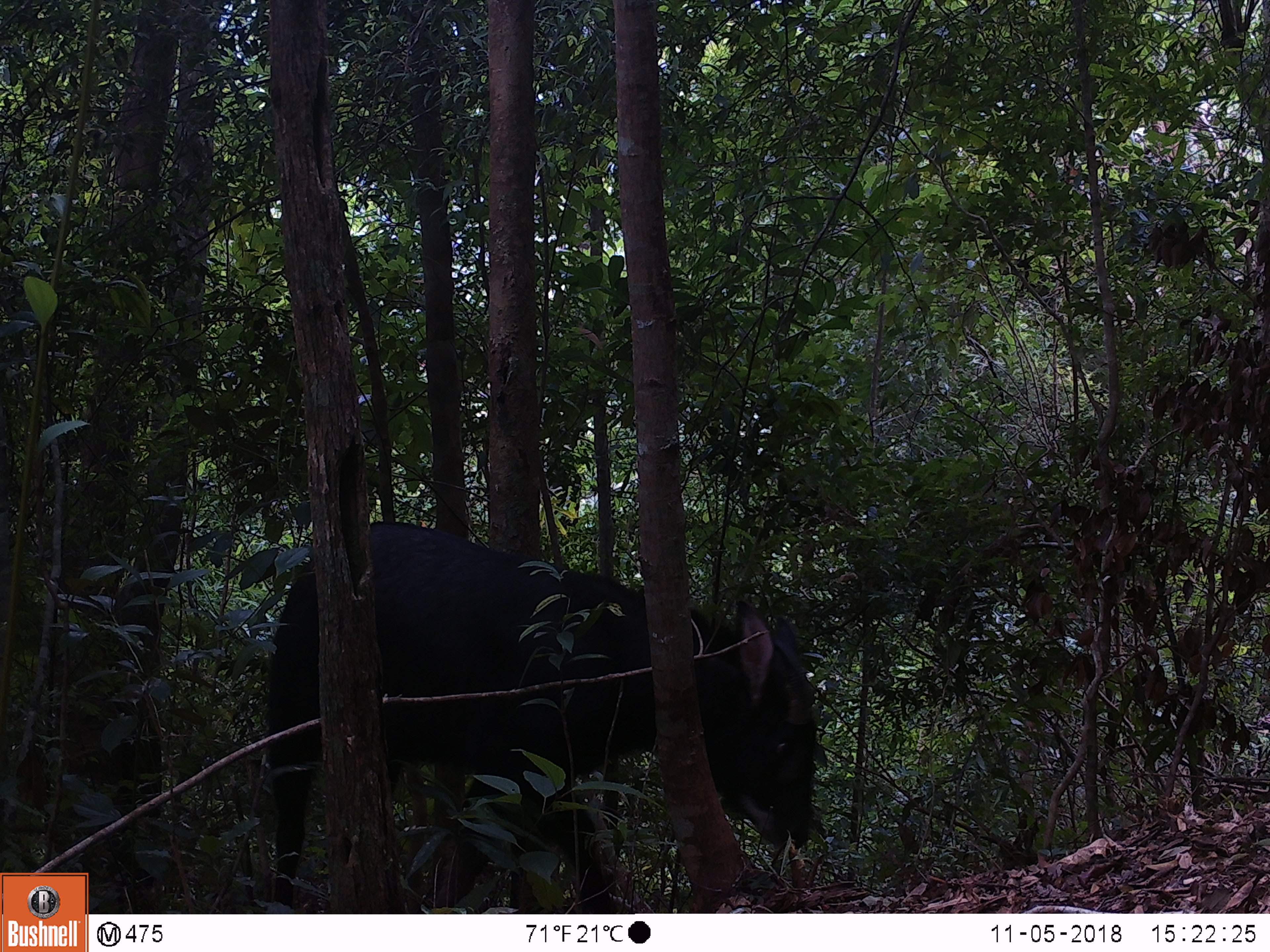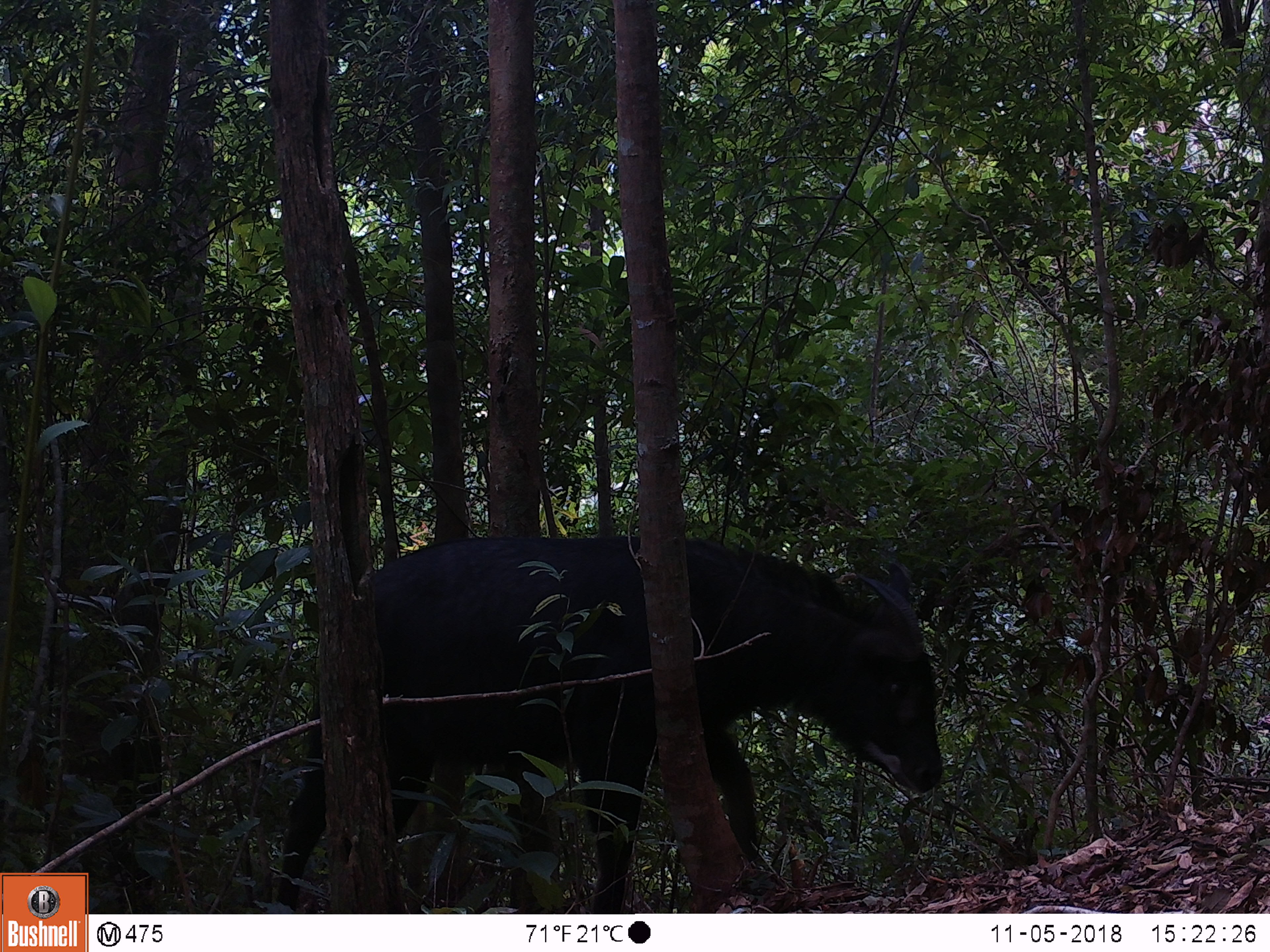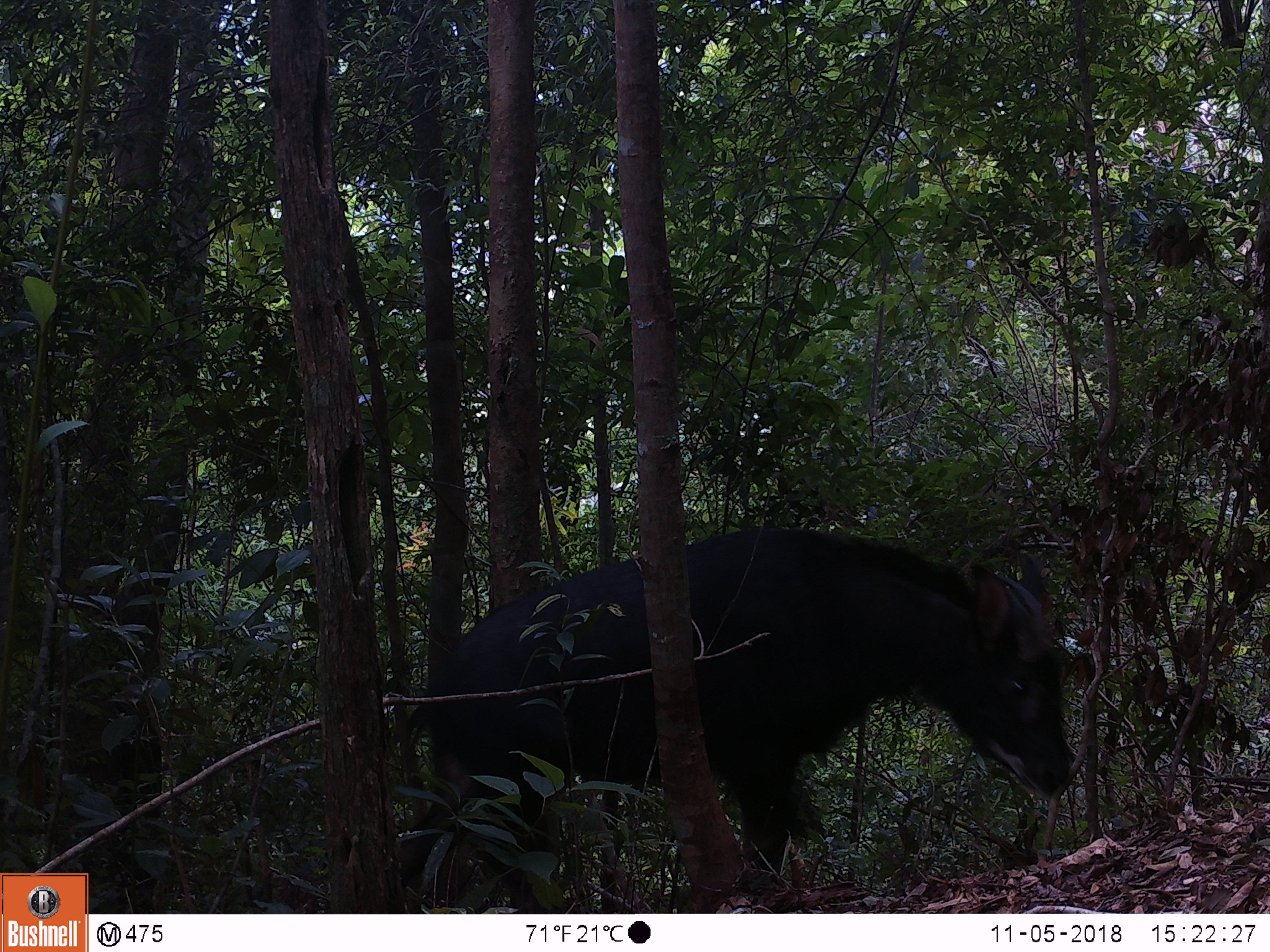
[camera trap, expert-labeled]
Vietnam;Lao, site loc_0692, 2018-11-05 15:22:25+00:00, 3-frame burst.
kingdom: Animalia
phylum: Chordata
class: Mammalia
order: Artiodactyla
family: Bovidae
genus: Capricornis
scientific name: Capricornis sumatraensis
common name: chinese serow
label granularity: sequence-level